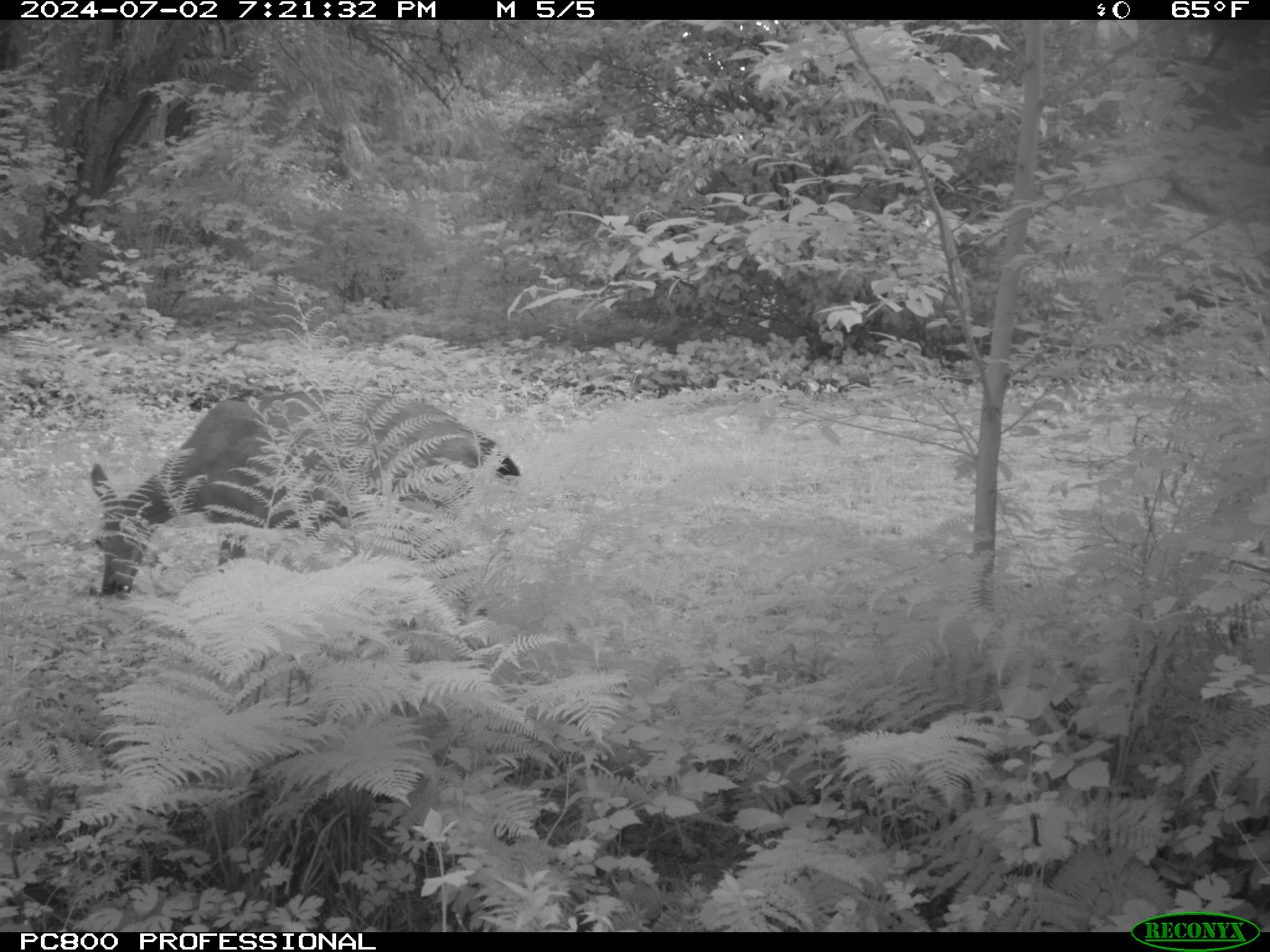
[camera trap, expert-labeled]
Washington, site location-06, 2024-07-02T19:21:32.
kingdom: Animalia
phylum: Chordata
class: Mammalia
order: Artiodactyla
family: Cervidae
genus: Odocoileus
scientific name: Odocoileus hemionus columbianus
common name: columbian blacktail deer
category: deer